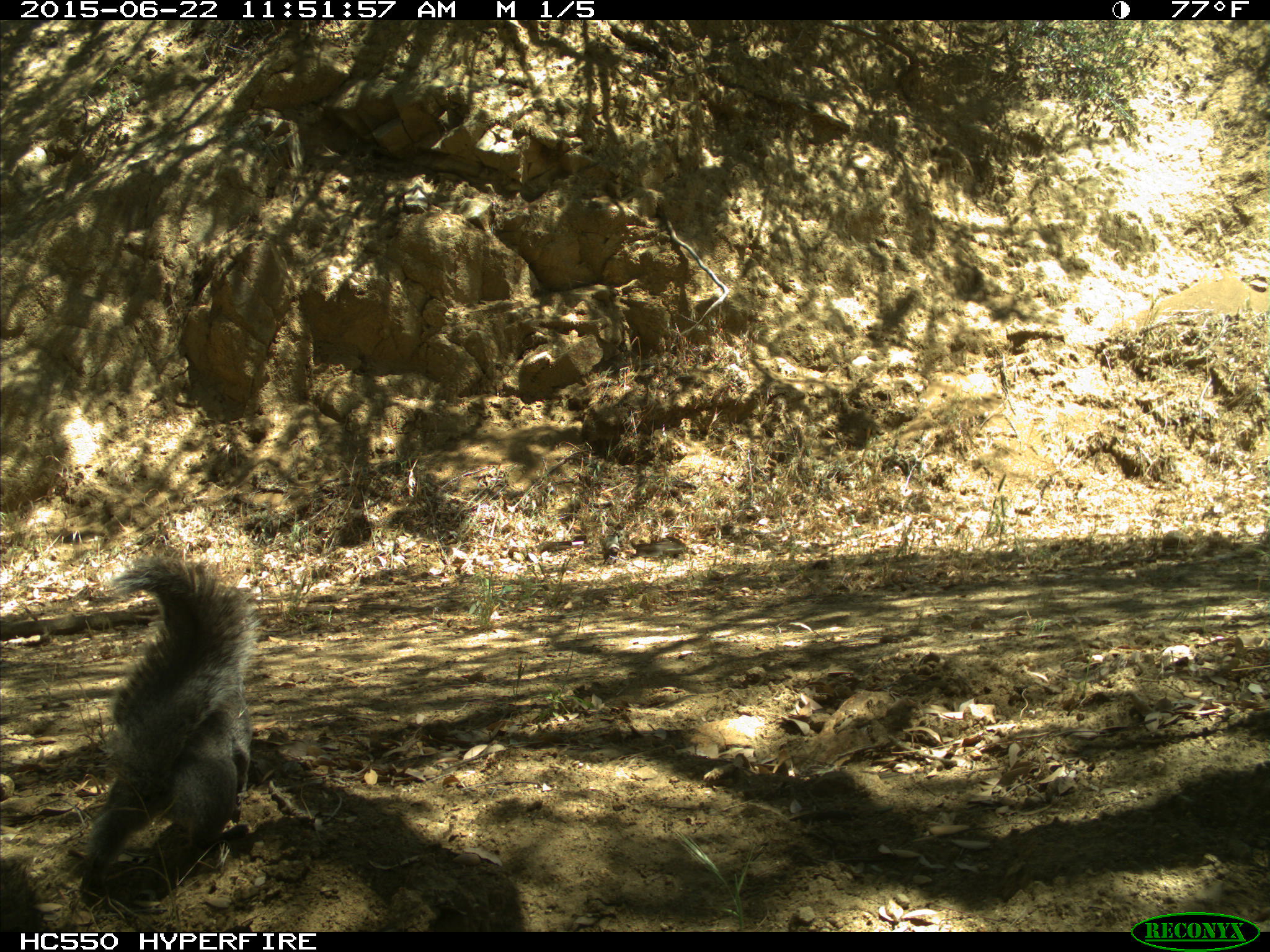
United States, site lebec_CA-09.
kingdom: Animalia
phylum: Chordata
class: Mammalia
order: Rodentia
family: Sciuridae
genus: Sciurus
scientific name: Sciurus carolinensis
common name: eastern gray squirrel